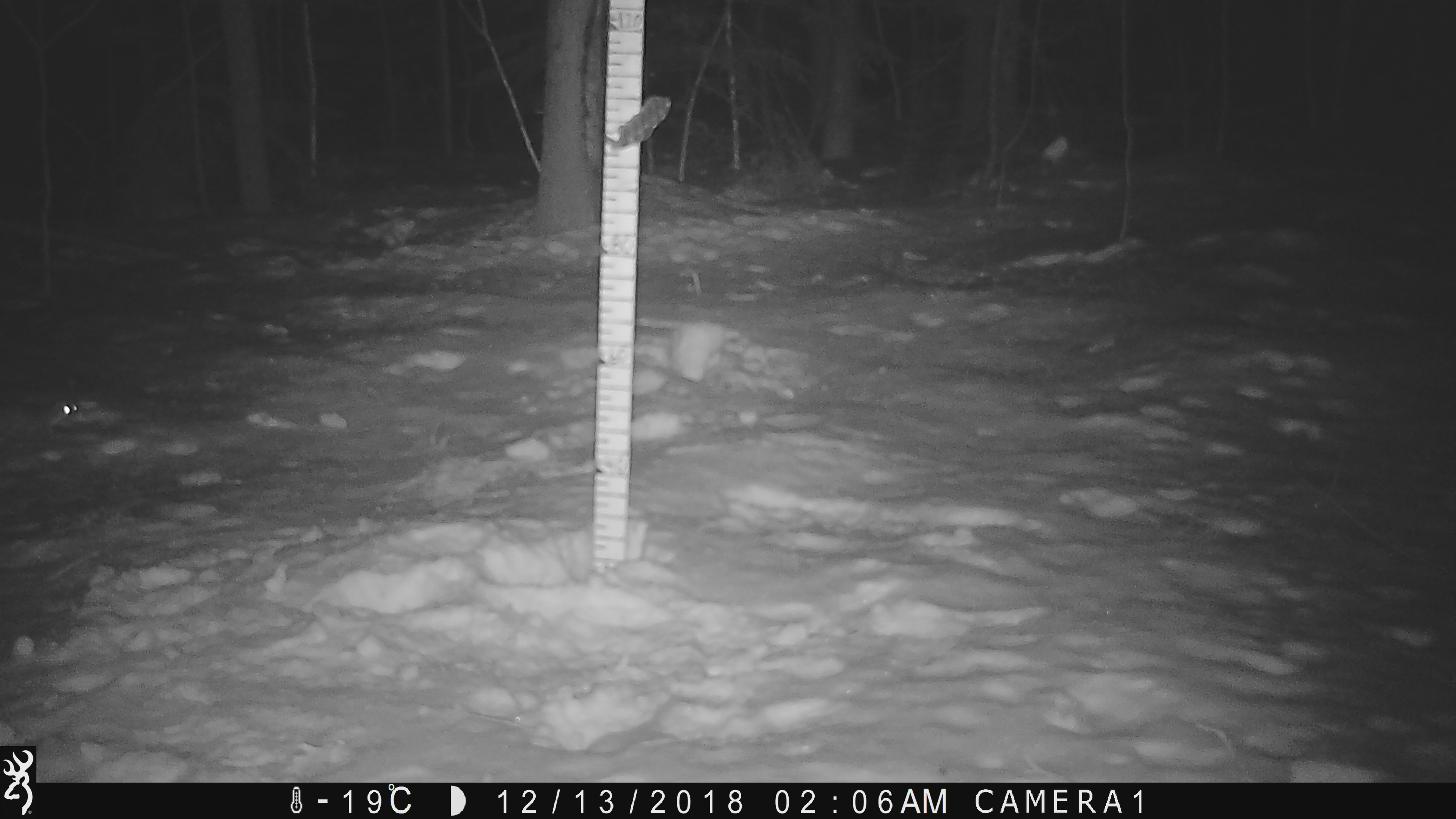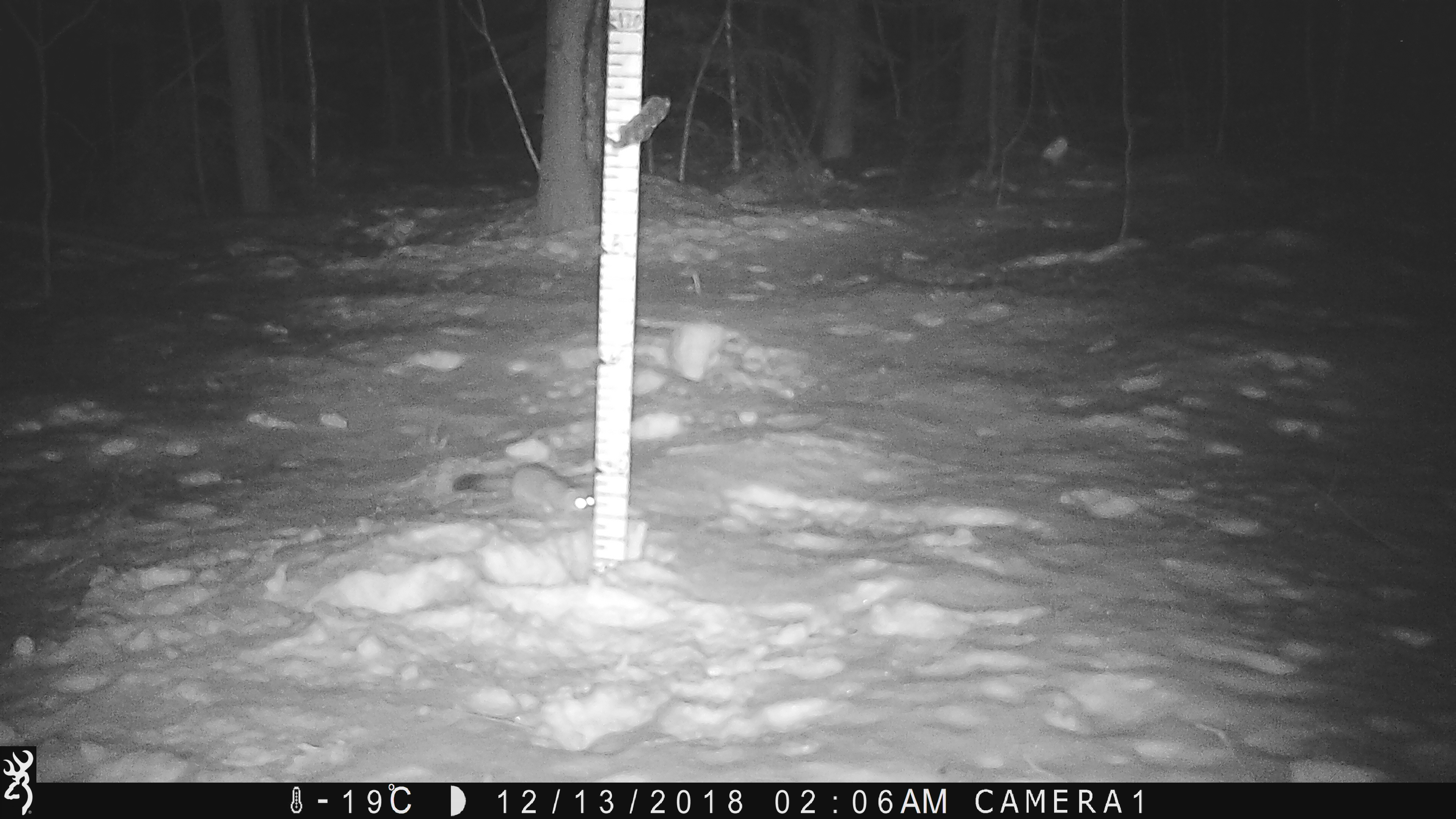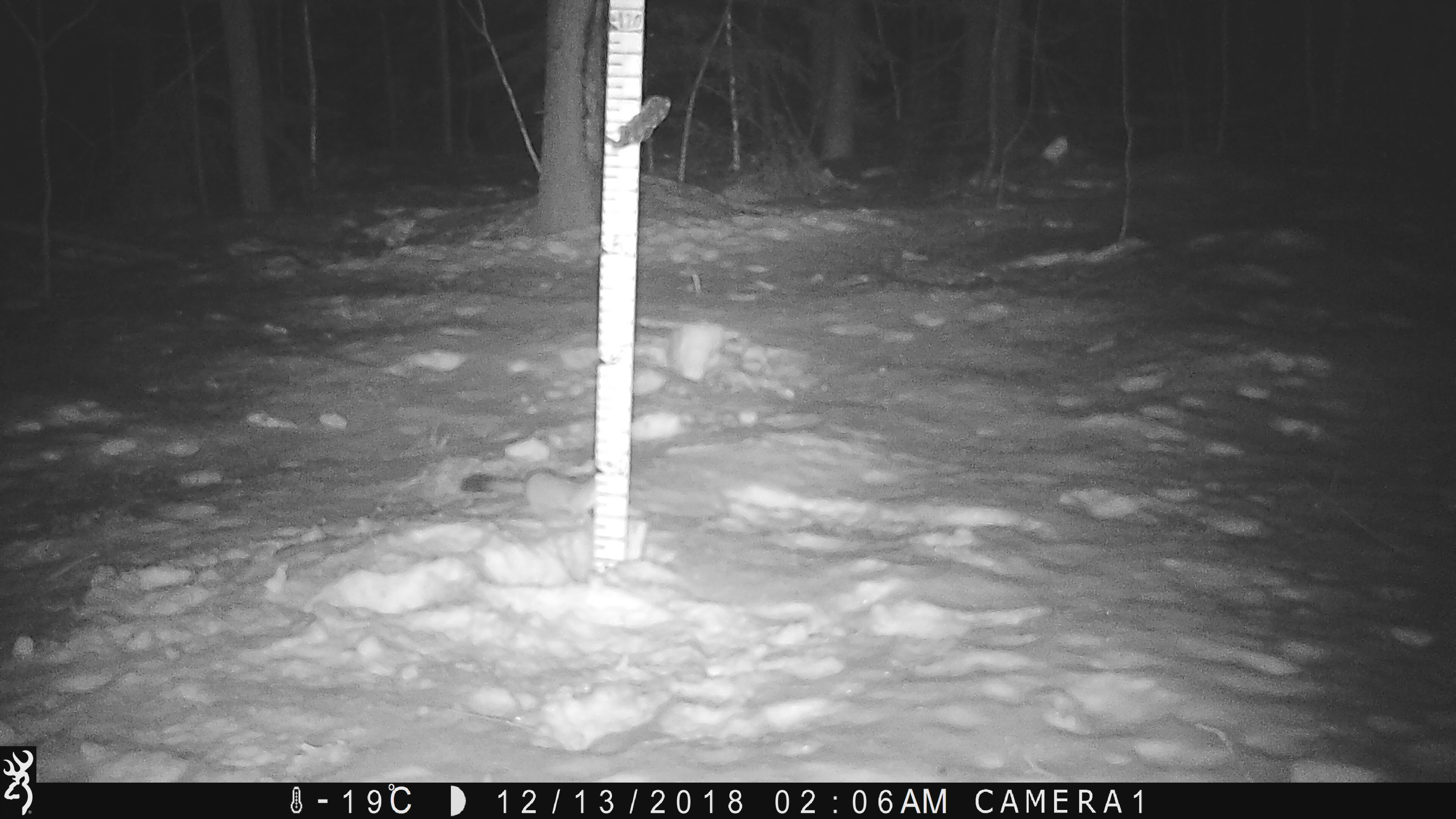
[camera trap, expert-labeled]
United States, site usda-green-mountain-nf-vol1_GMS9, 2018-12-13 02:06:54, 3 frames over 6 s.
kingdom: Animalia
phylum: Chordata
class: Mammalia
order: Carnivora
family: Mustelidae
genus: Mustela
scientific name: Mustela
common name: weasel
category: weasel sp.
Weasel sp. (weasel) (Mustela).